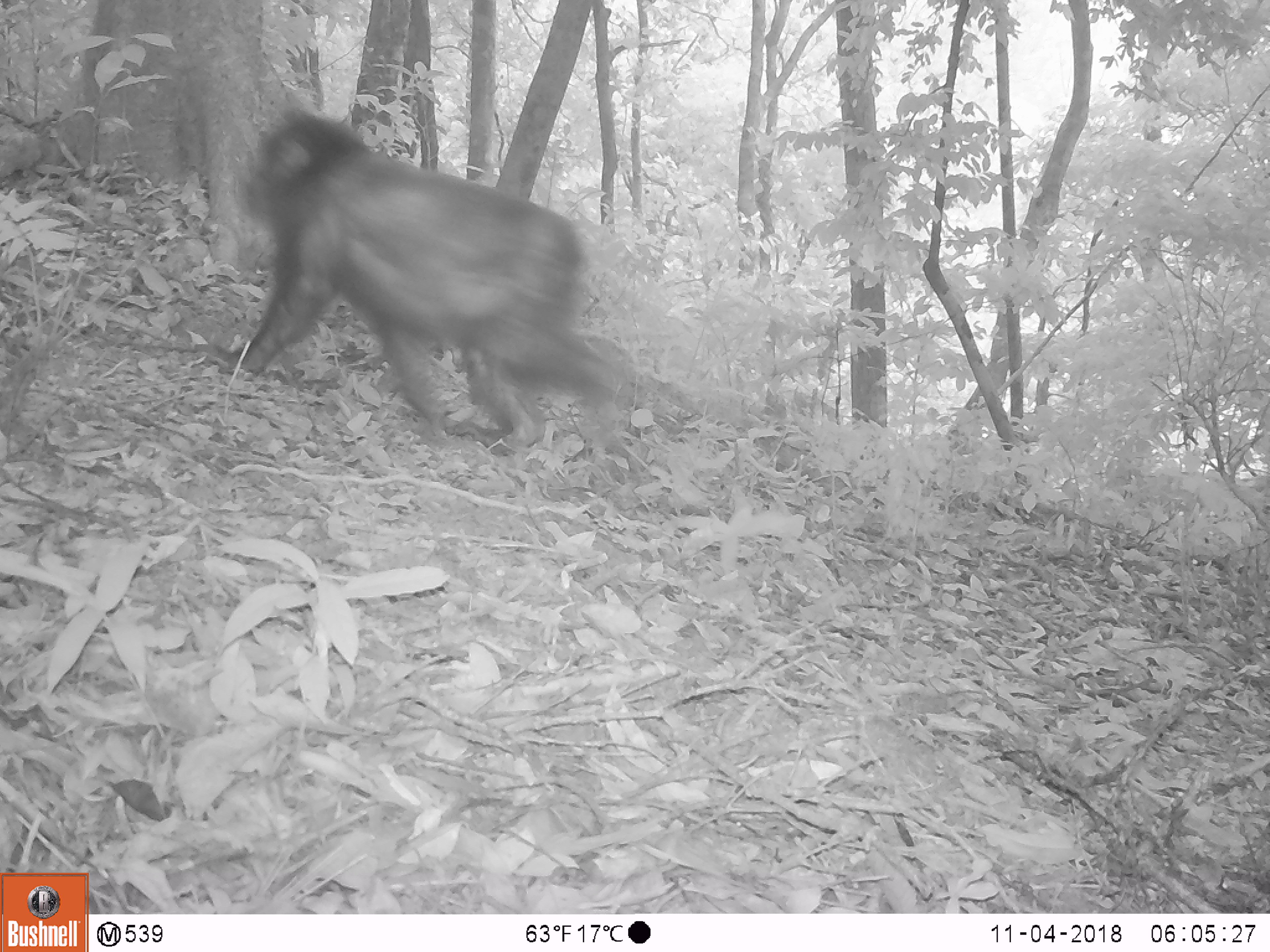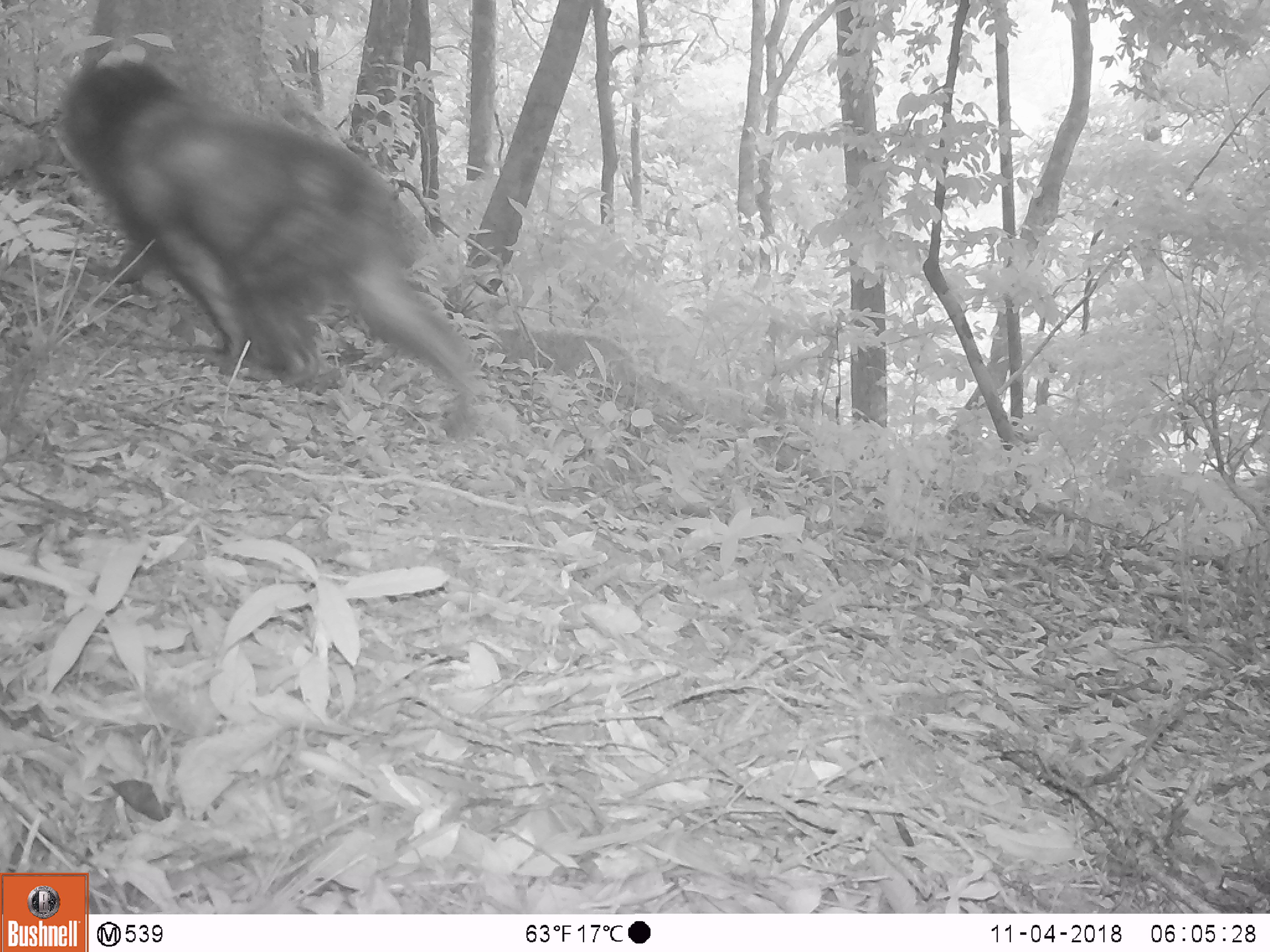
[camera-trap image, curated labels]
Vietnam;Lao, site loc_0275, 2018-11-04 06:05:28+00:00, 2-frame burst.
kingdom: Animalia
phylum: Chordata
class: Mammalia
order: Primates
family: Cercopithecidae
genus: Macaca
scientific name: Macaca arctoides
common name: stump-tailed macaque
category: stump tailed macaque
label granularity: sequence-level